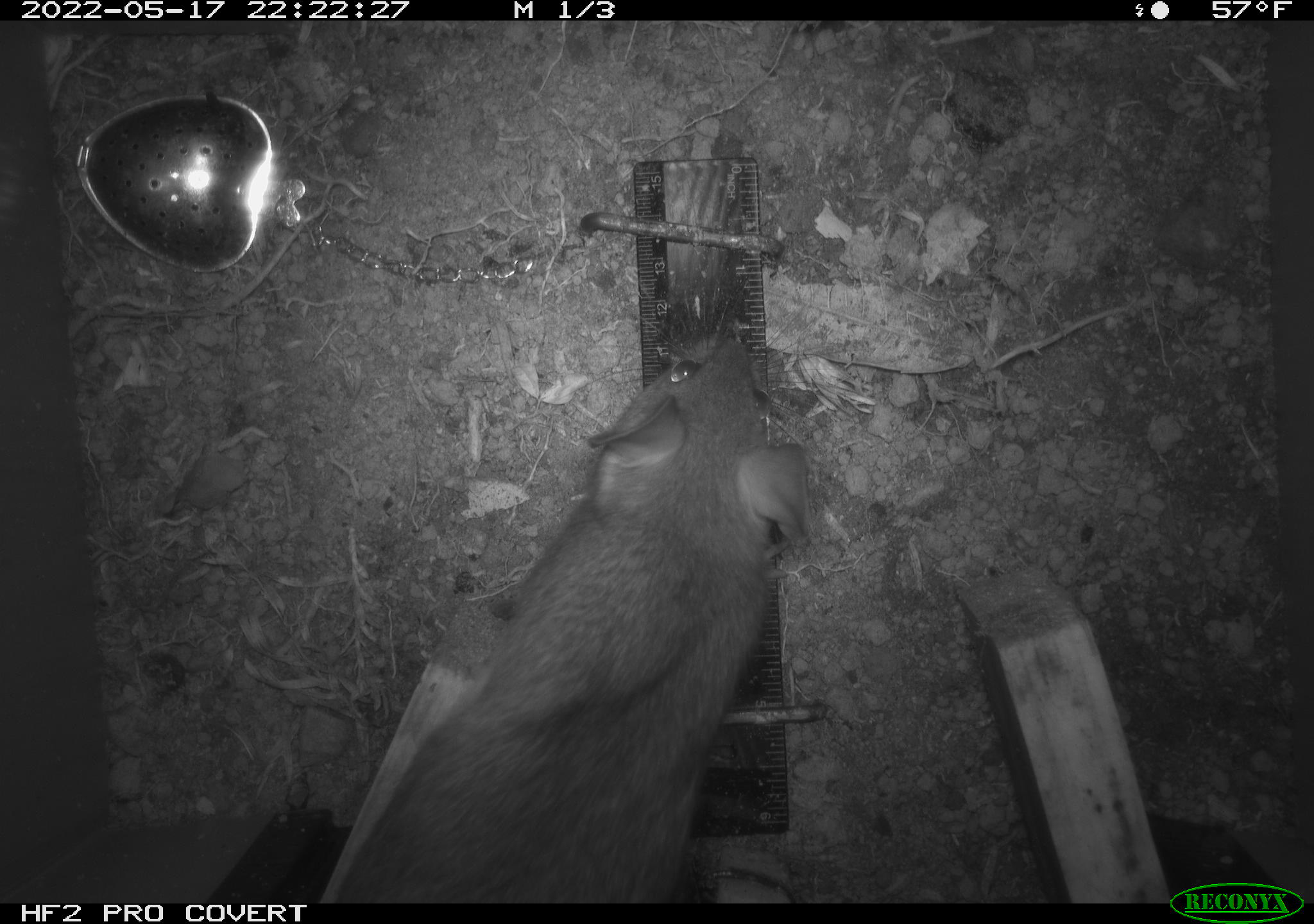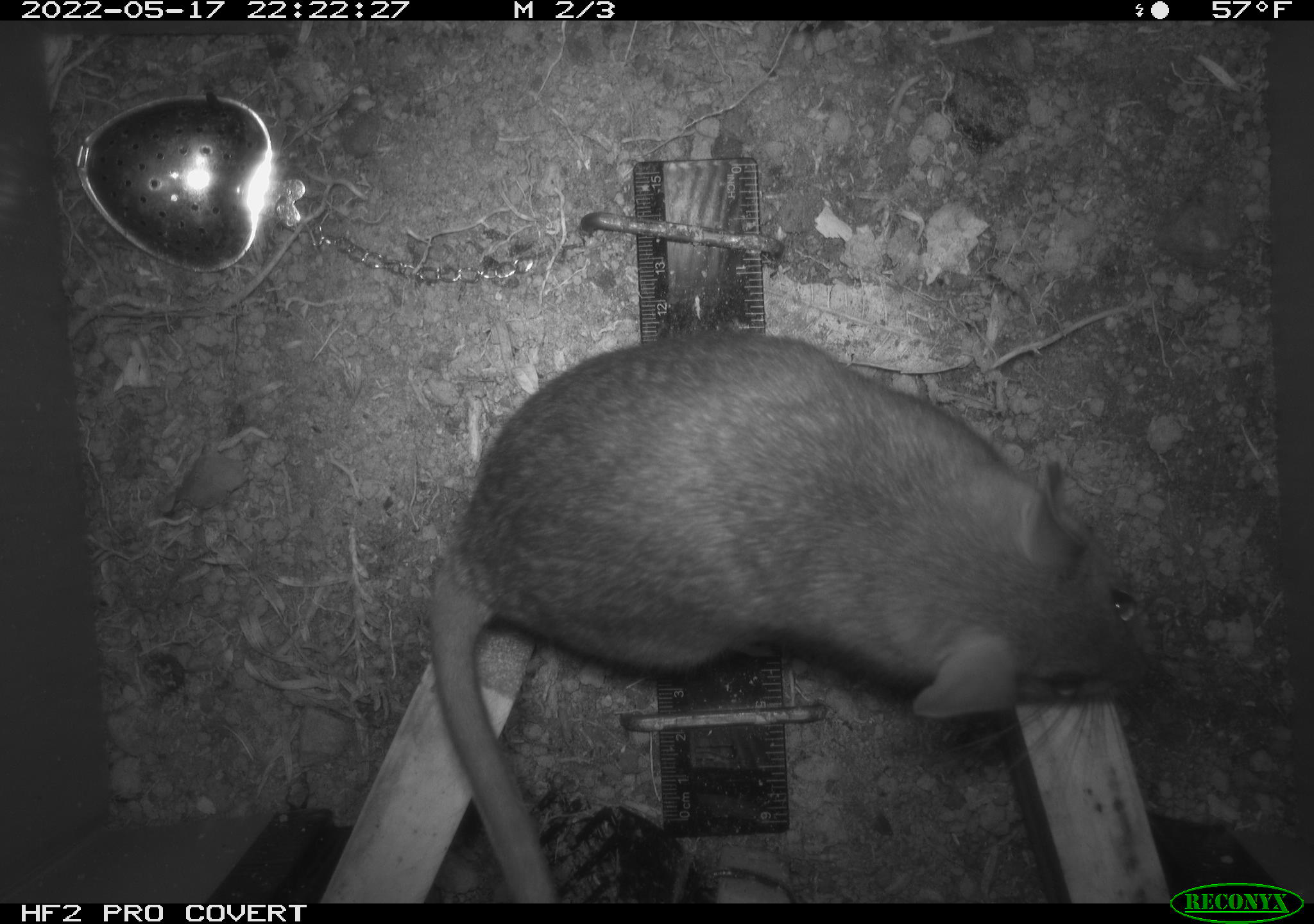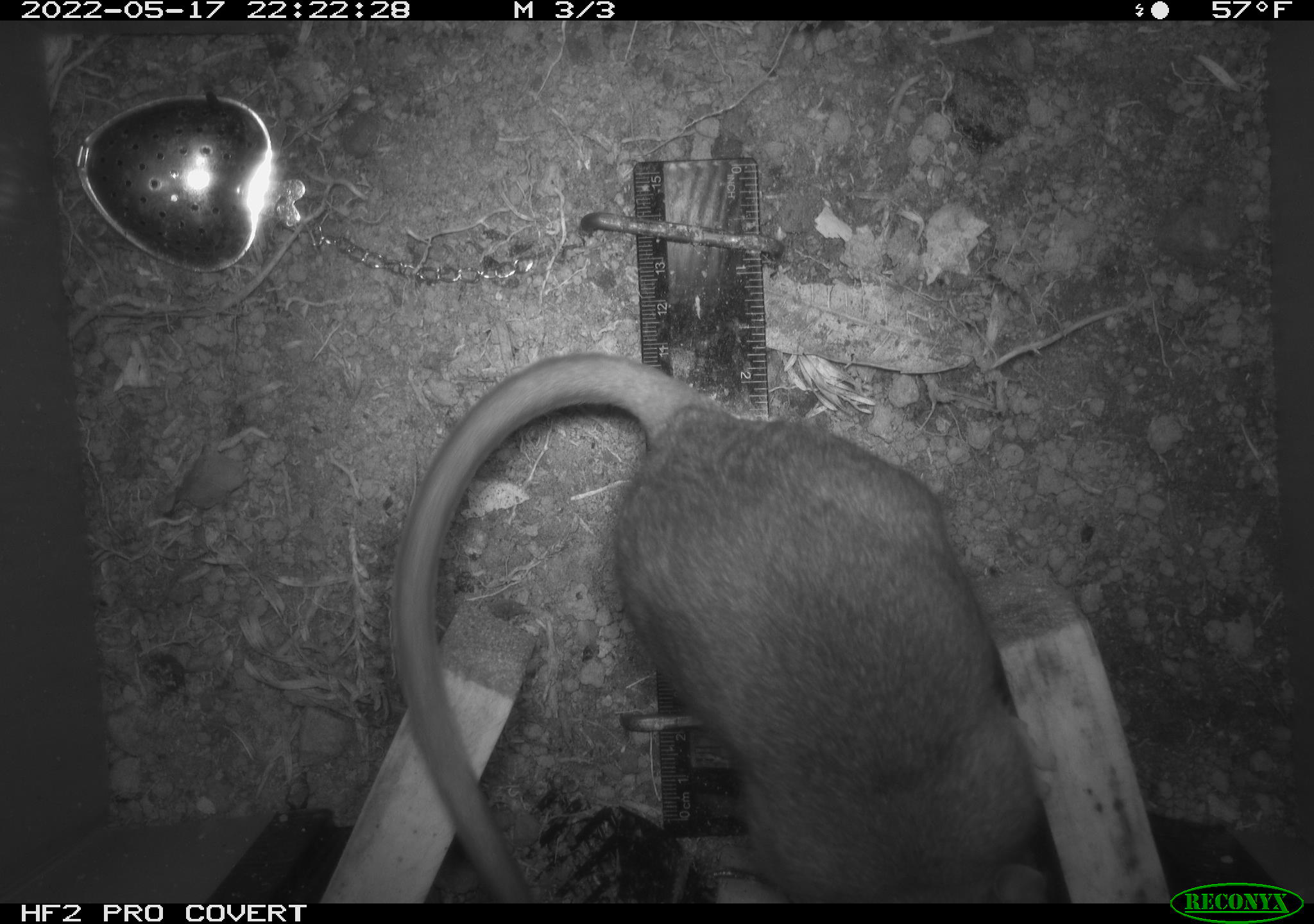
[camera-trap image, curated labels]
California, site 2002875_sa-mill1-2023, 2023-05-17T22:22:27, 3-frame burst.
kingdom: Animalia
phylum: Chordata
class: Mammalia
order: Rodentia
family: Cricetidae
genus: Neotoma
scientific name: Neotoma fuscipes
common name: dusky-footed woodrat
Dusky-footed woodrat (Neotoma fuscipes).